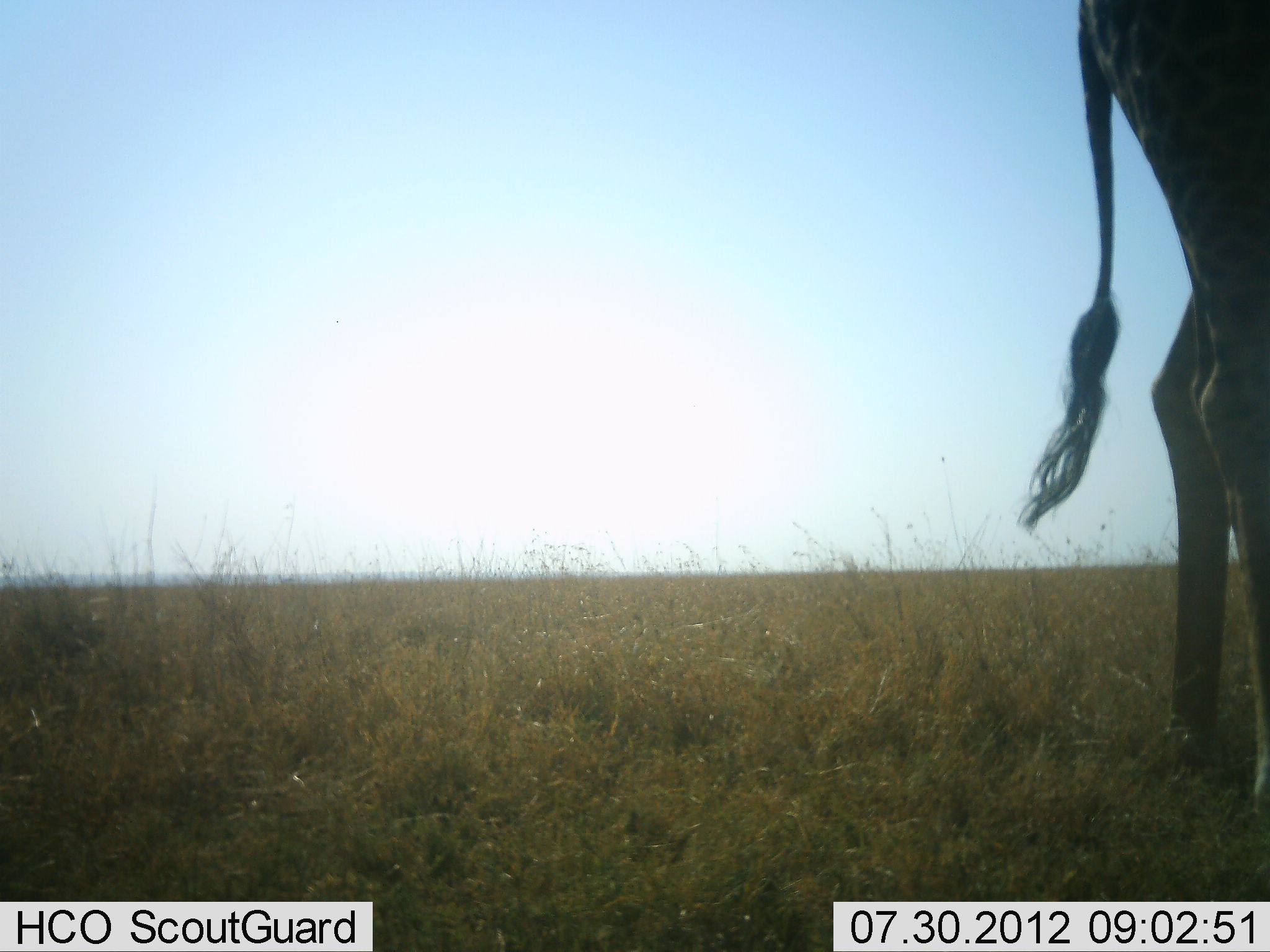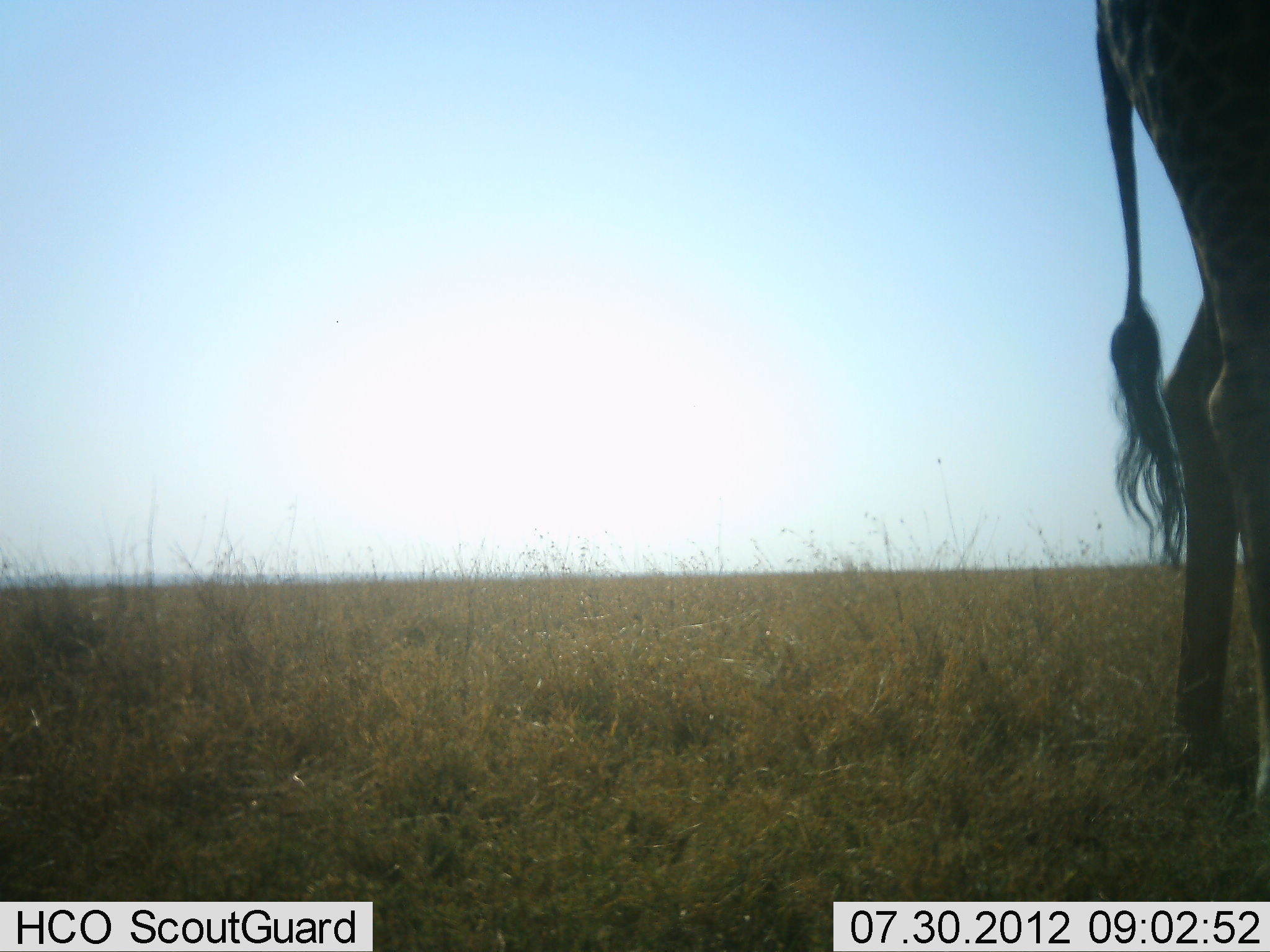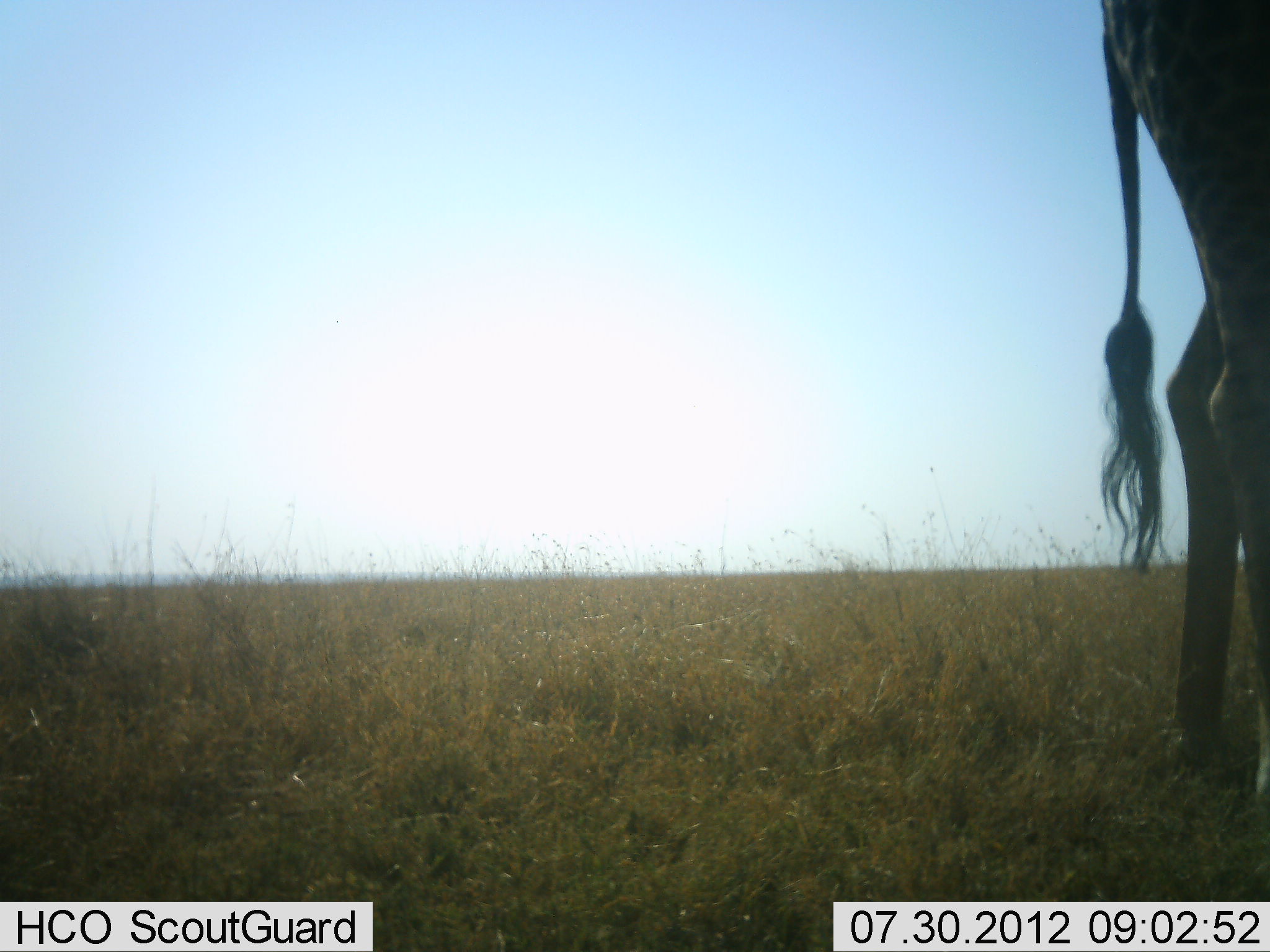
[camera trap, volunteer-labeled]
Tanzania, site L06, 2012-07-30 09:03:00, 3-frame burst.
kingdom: Animalia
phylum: Chordata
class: Mammalia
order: Artiodactyla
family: Giraffidae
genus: Giraffa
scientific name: Giraffa camelopardalis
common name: giraffe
Giraffe (Giraffa camelopardalis), count 1. Behavior (volunteer vote fractions): standing 100%, resting 0%, moving 0%, interacting 0%. Young present (vote fraction): 0%. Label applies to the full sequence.